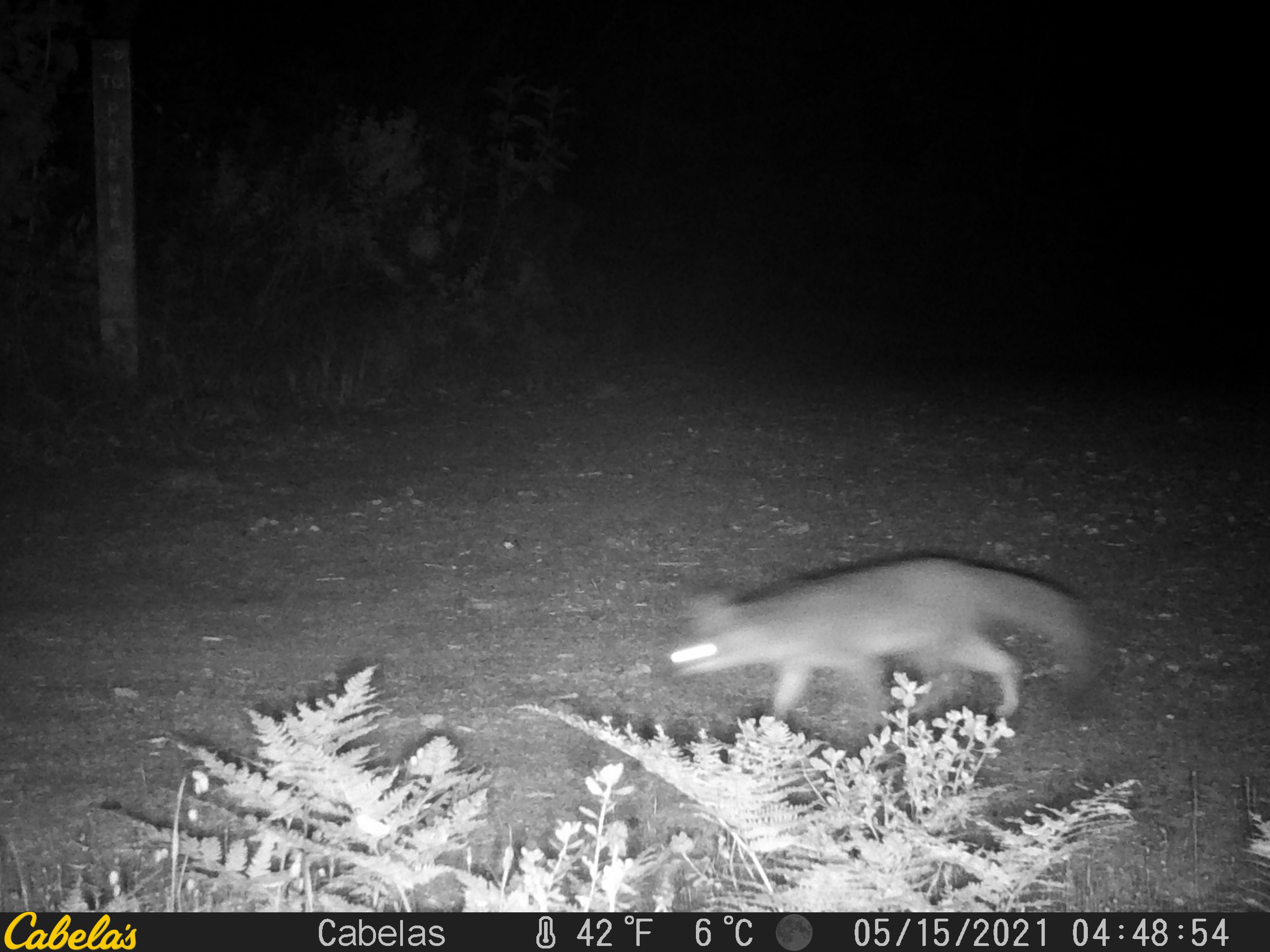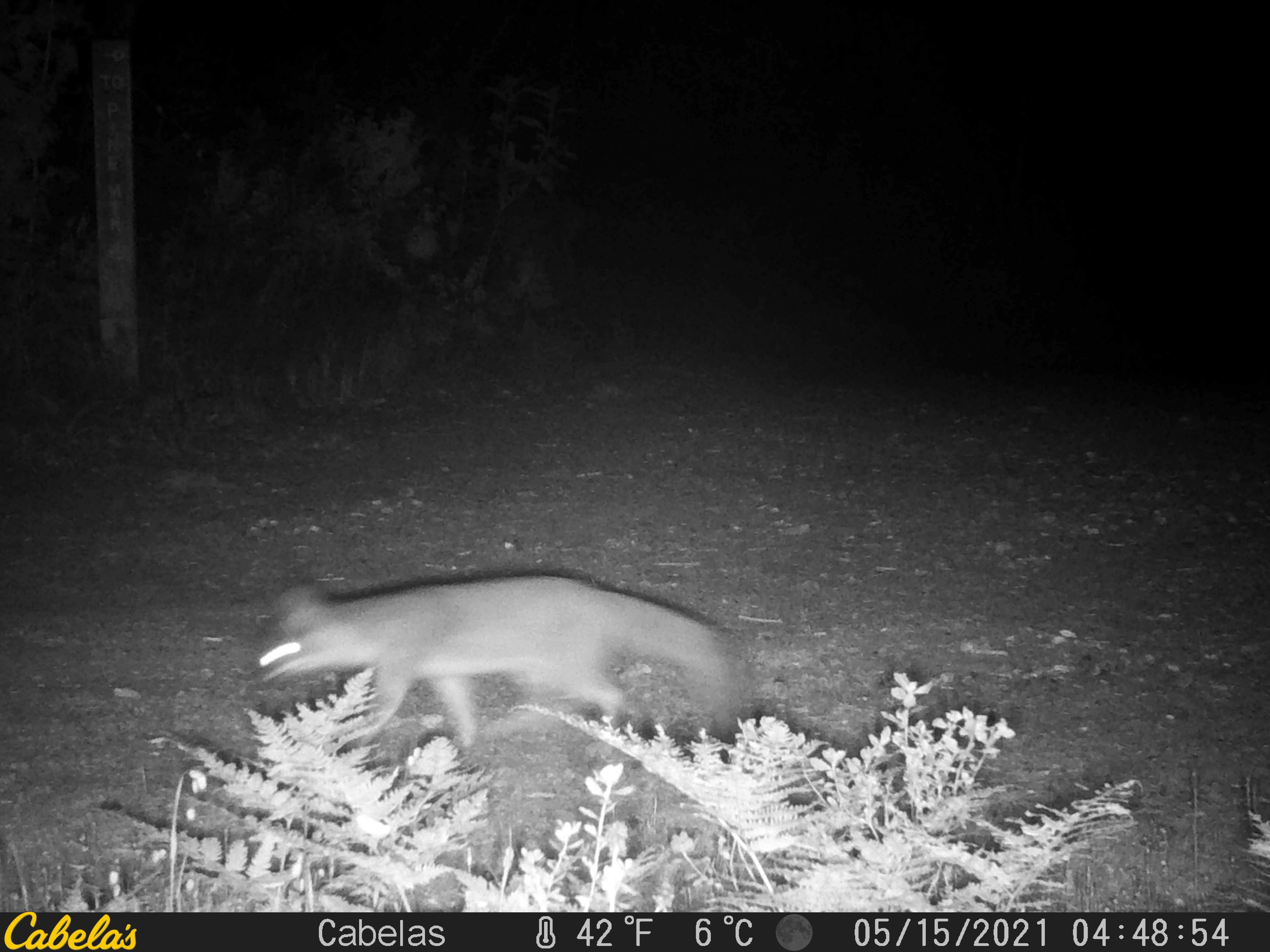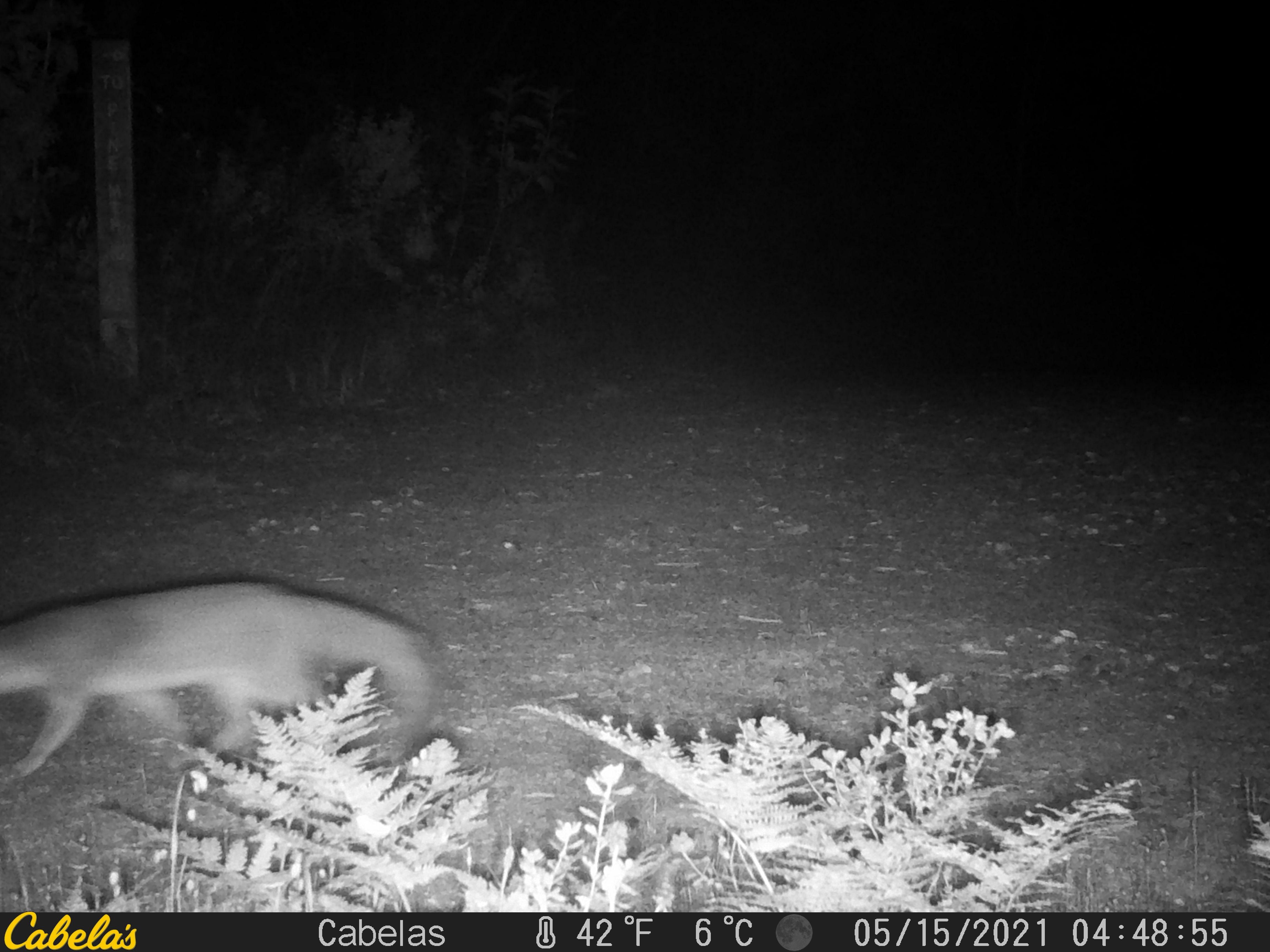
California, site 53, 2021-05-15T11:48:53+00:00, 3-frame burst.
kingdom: Animalia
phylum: Chordata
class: Mammalia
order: Carnivora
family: Canidae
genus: Urocyon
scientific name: Urocyon cinereoargenteus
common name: gray fox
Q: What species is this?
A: Gray fox (Urocyon cinereoargenteus).